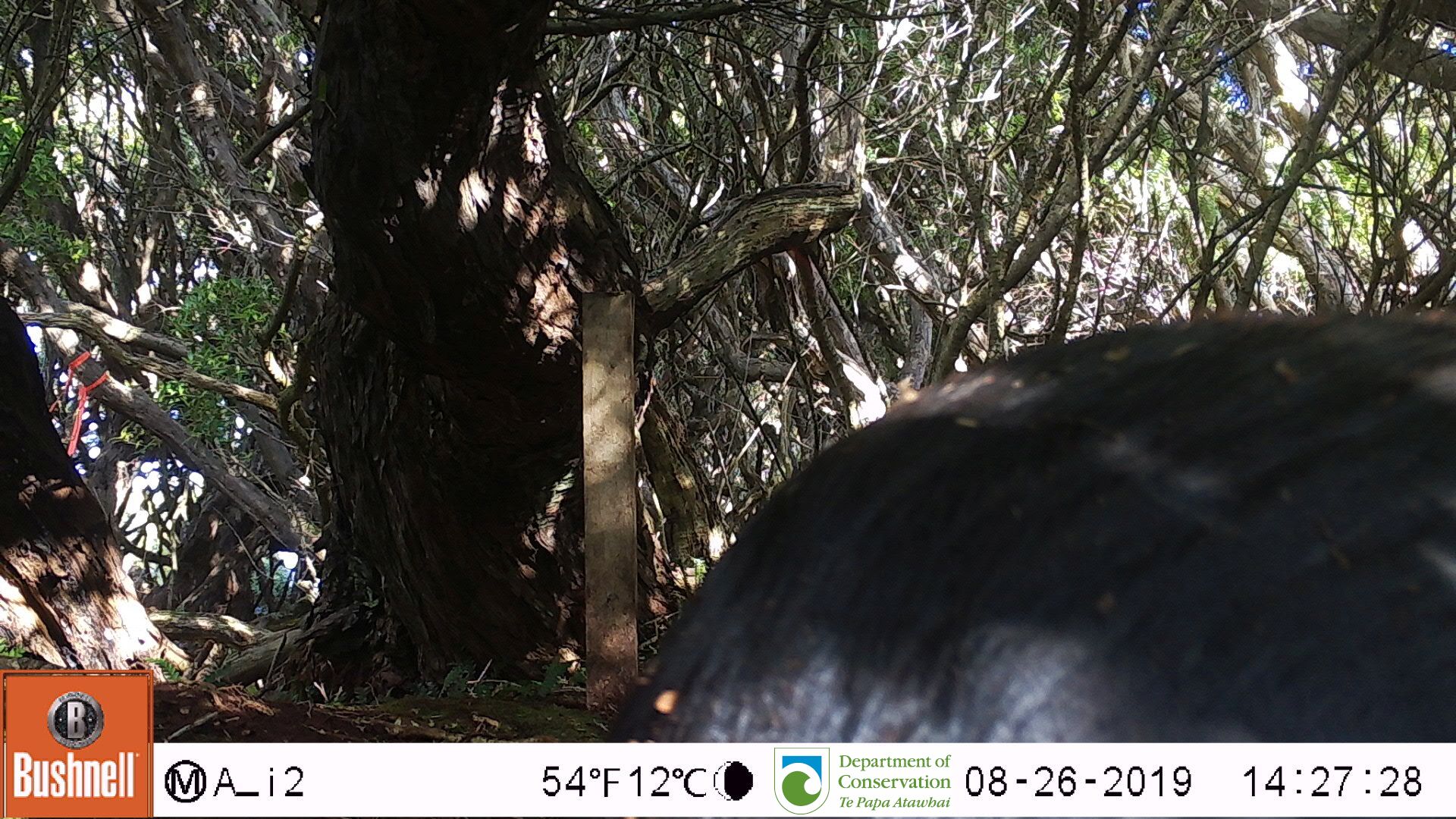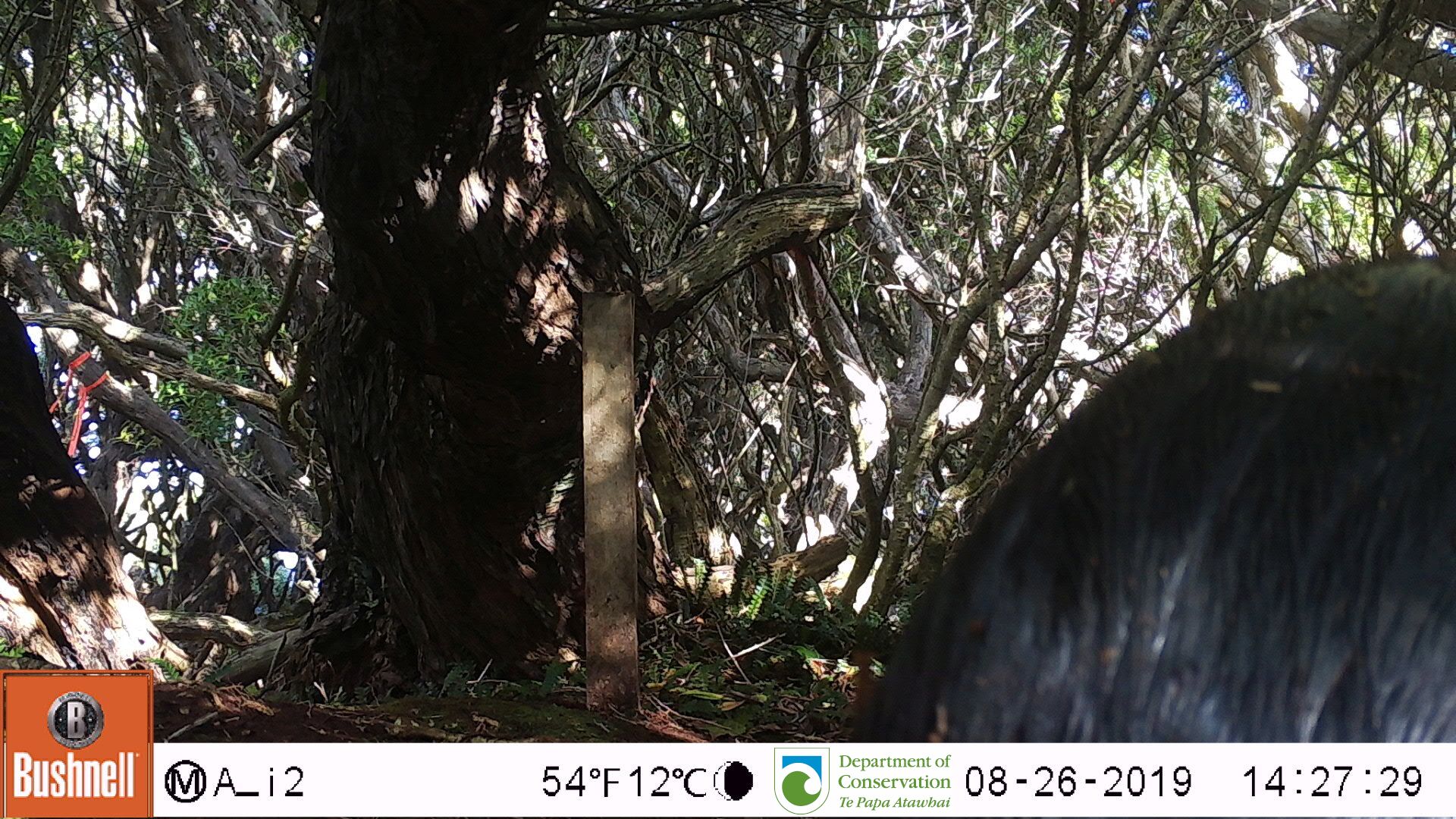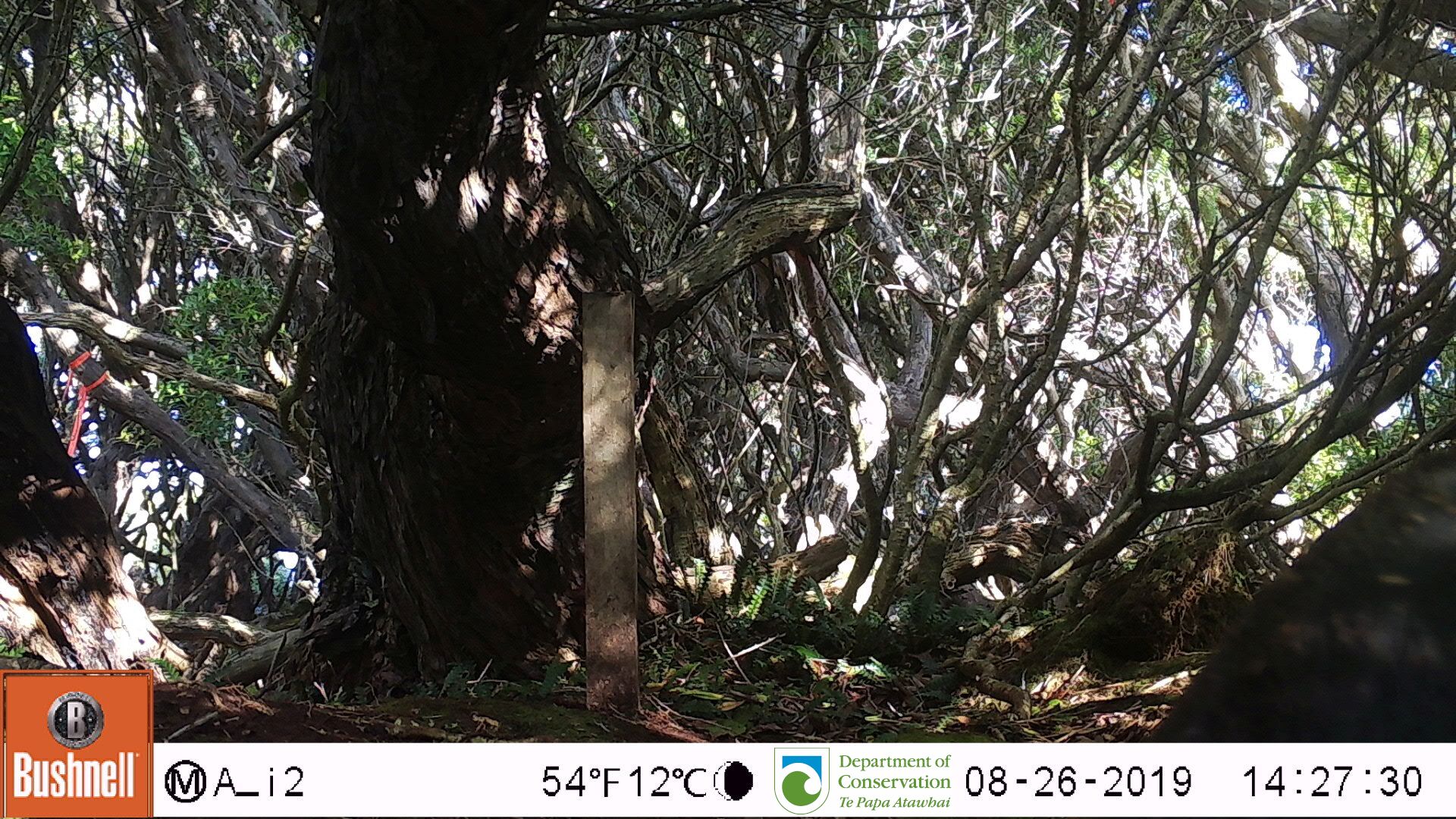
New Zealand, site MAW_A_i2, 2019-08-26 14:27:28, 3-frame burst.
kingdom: Animalia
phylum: Chordata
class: Mammalia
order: Carnivora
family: Otariidae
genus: Phocarctos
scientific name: Phocarctos hookeri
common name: new zealand sea lion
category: sealion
Sealion (new zealand sea lion) (Phocarctos hookeri).